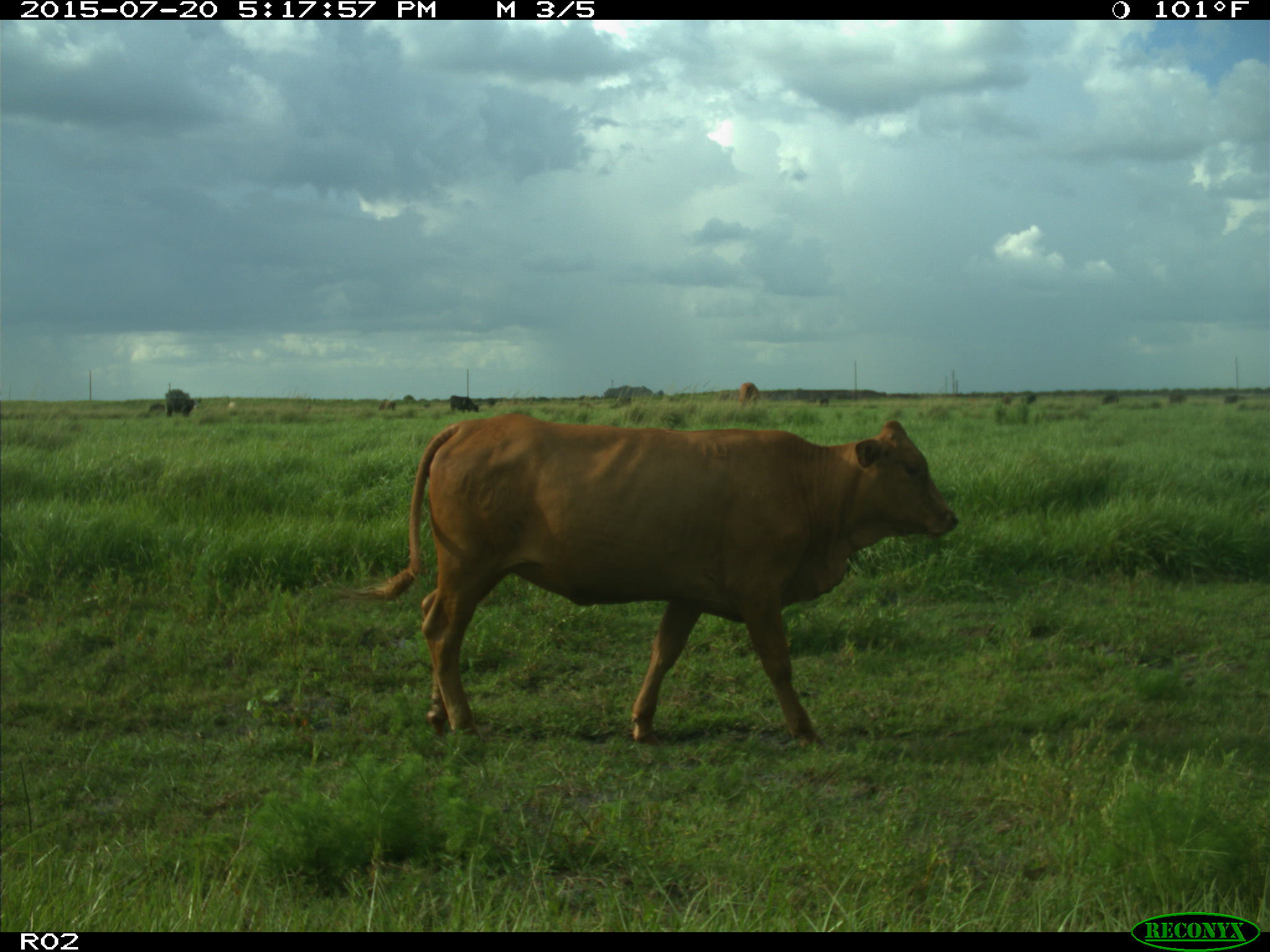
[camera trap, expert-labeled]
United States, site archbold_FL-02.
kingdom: Animalia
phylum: Chordata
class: Mammalia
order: Artiodactyla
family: Bovidae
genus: Bos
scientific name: Bos taurus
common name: domestic cow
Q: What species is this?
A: Bos taurus (domestic cow).